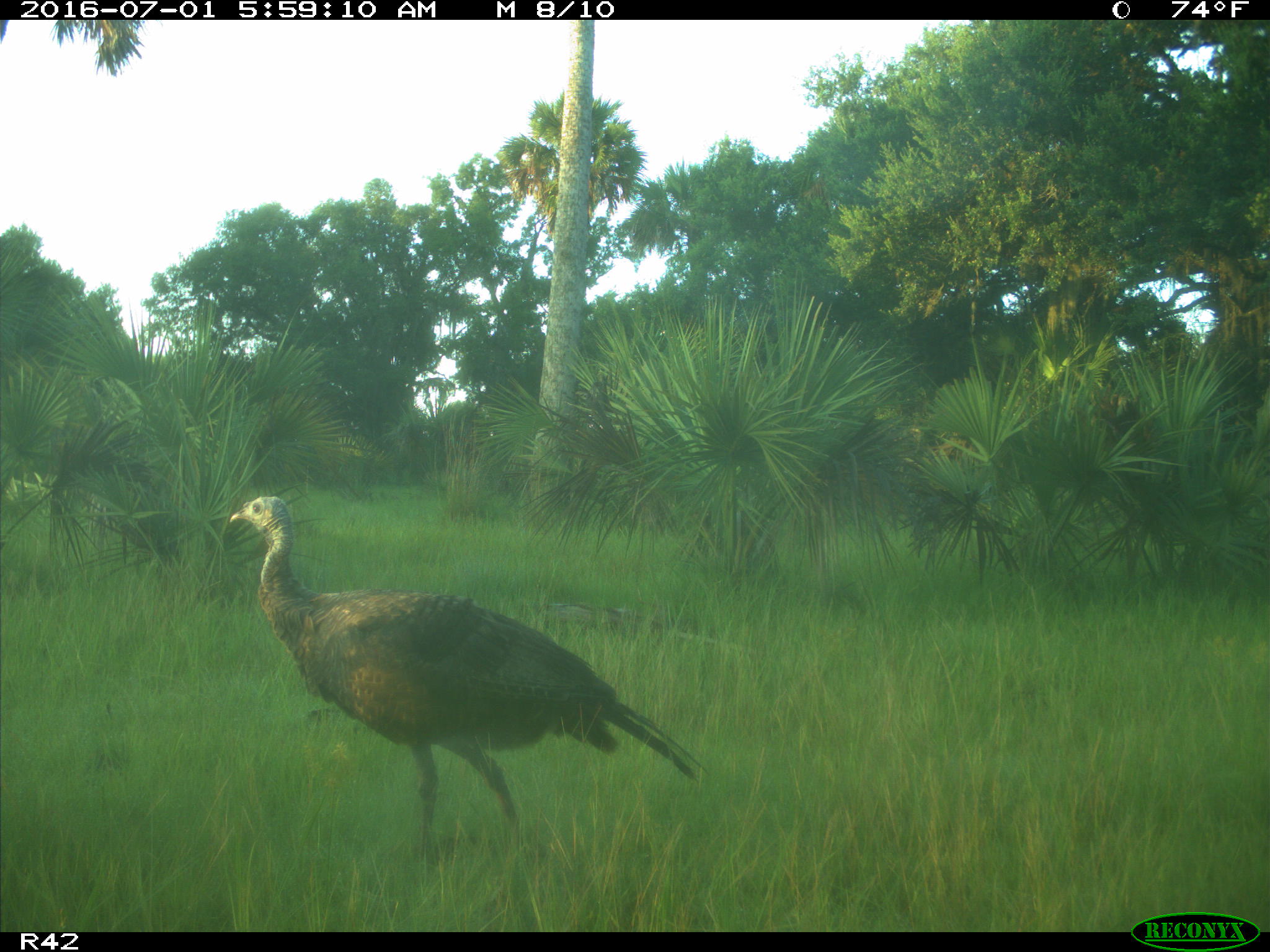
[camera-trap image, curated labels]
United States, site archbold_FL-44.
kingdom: Animalia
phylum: Chordata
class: Aves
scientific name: Aves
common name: birds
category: unidentified bird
Unidentified bird (birds) (Aves).